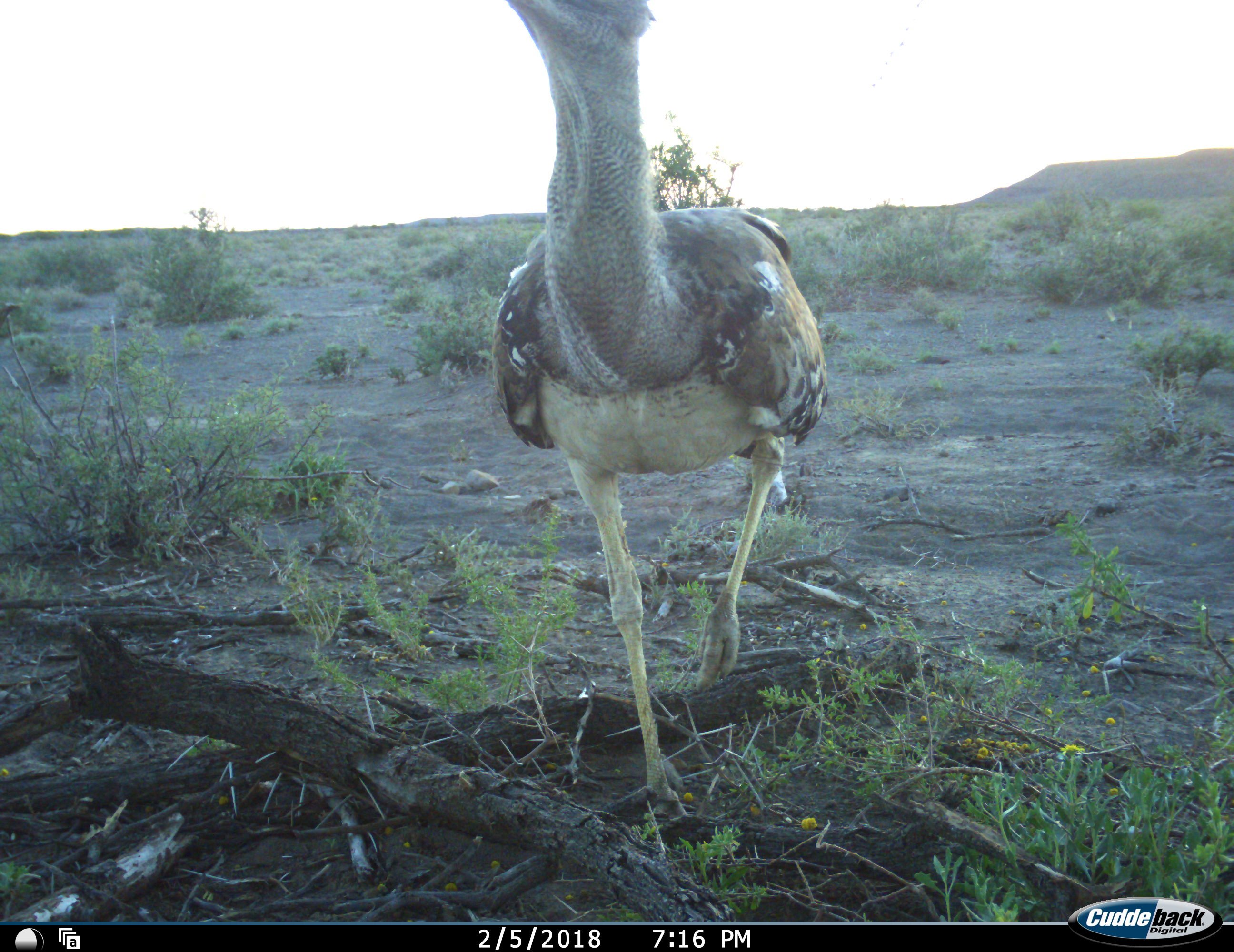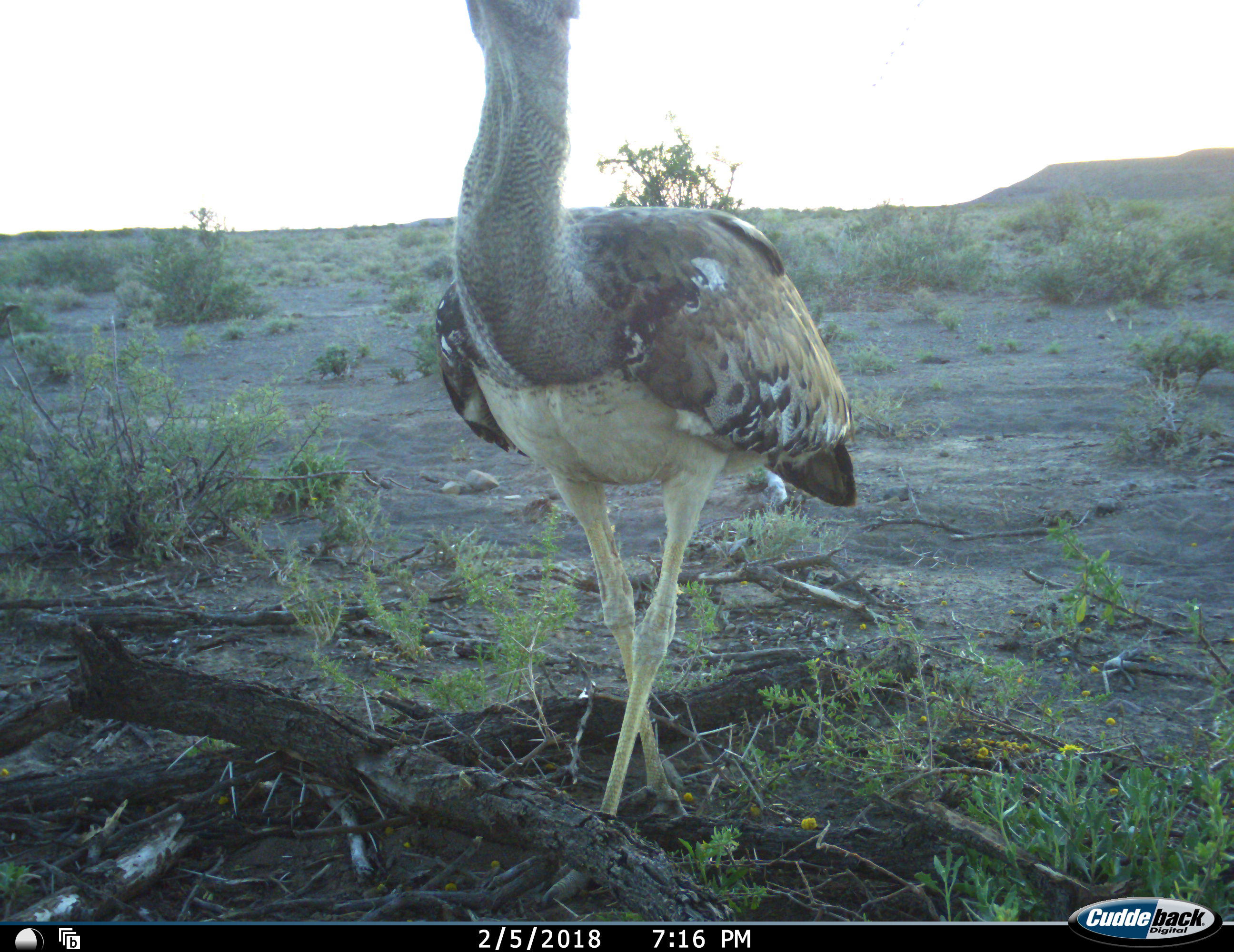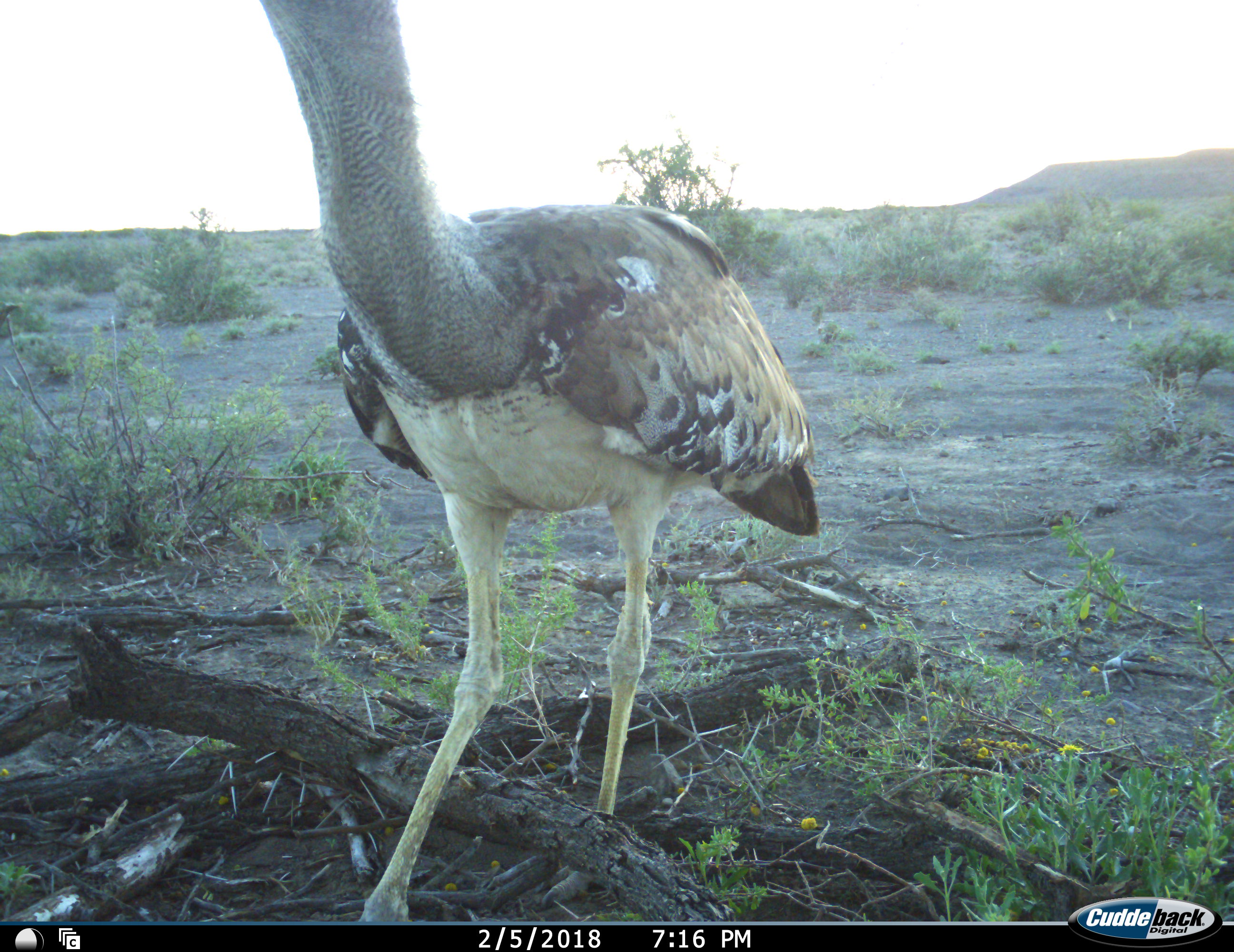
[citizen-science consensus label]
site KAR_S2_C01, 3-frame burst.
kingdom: Animalia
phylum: Chordata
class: Aves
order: Otidiformes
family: Otididae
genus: Ardeotis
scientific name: Ardeotis kori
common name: kori bustard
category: bustardkori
Bustardkori (kori bustard) (Ardeotis kori), count 1. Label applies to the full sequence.